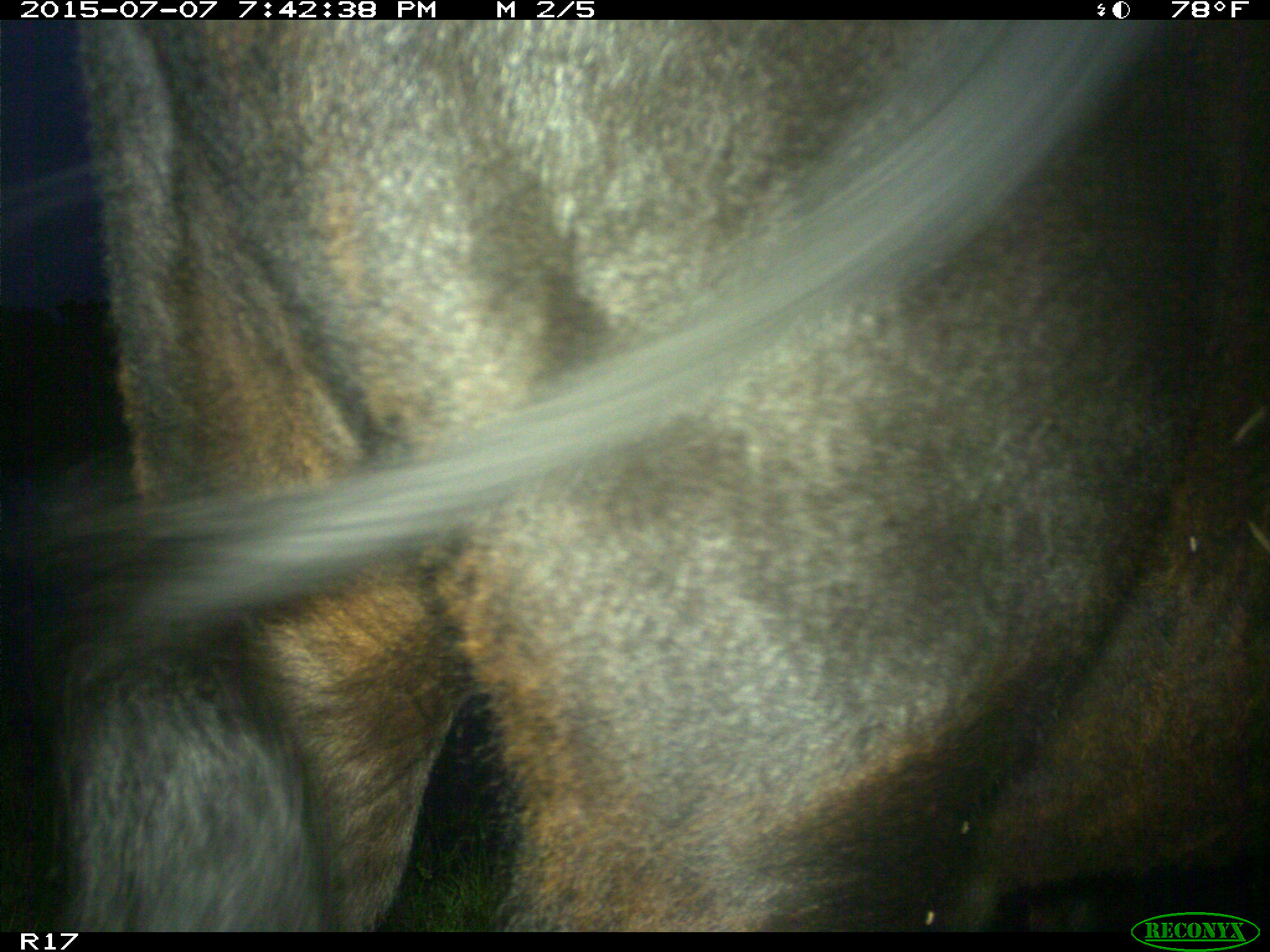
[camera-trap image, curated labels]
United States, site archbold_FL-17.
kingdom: Animalia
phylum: Chordata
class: Mammalia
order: Artiodactyla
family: Bovidae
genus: Bos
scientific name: Bos taurus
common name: domestic cow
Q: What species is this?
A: Bos taurus (domestic cow).